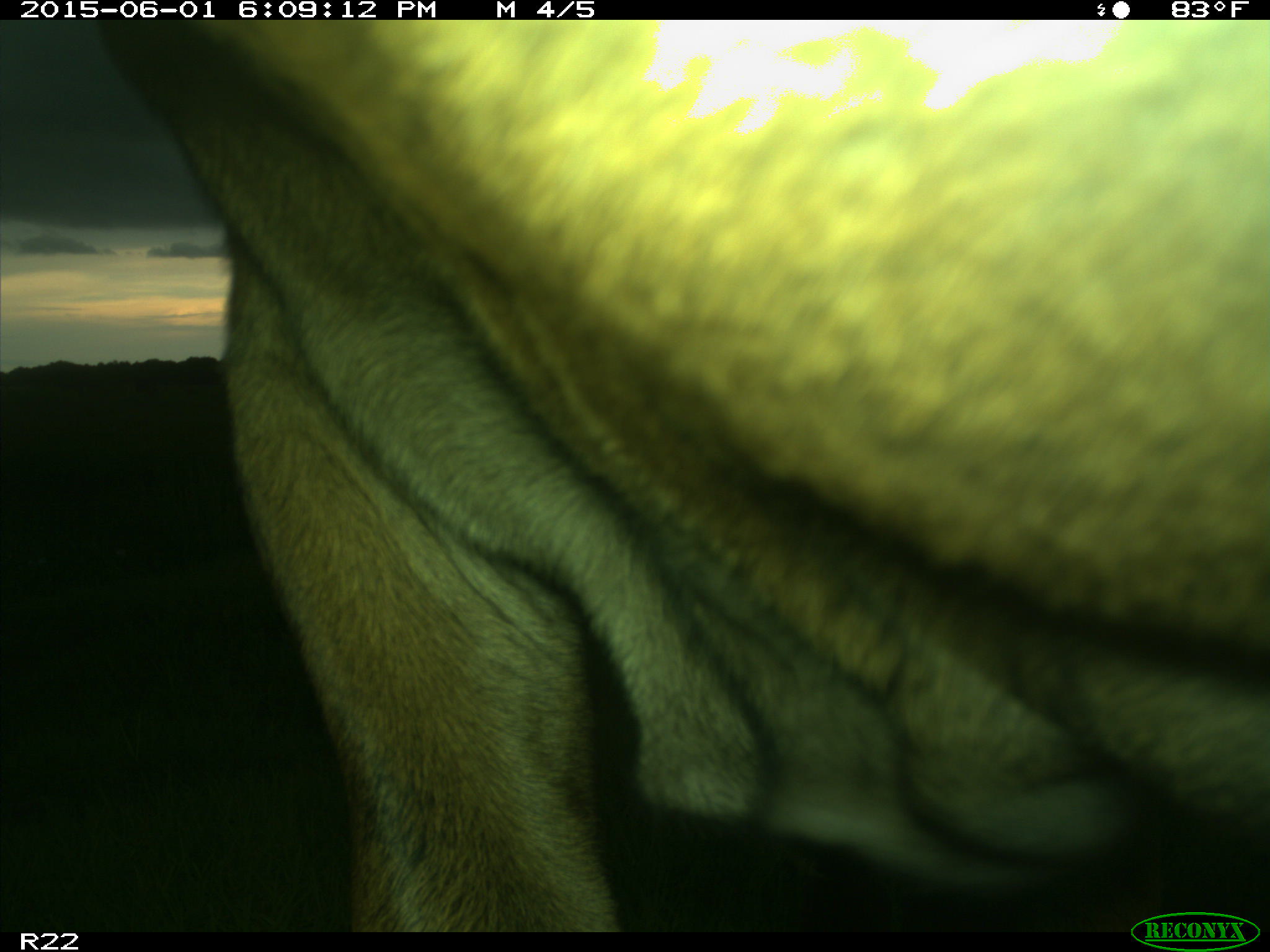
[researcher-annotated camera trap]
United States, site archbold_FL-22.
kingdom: Animalia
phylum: Chordata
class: Mammalia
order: Artiodactyla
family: Bovidae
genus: Bos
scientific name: Bos taurus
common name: domestic cow